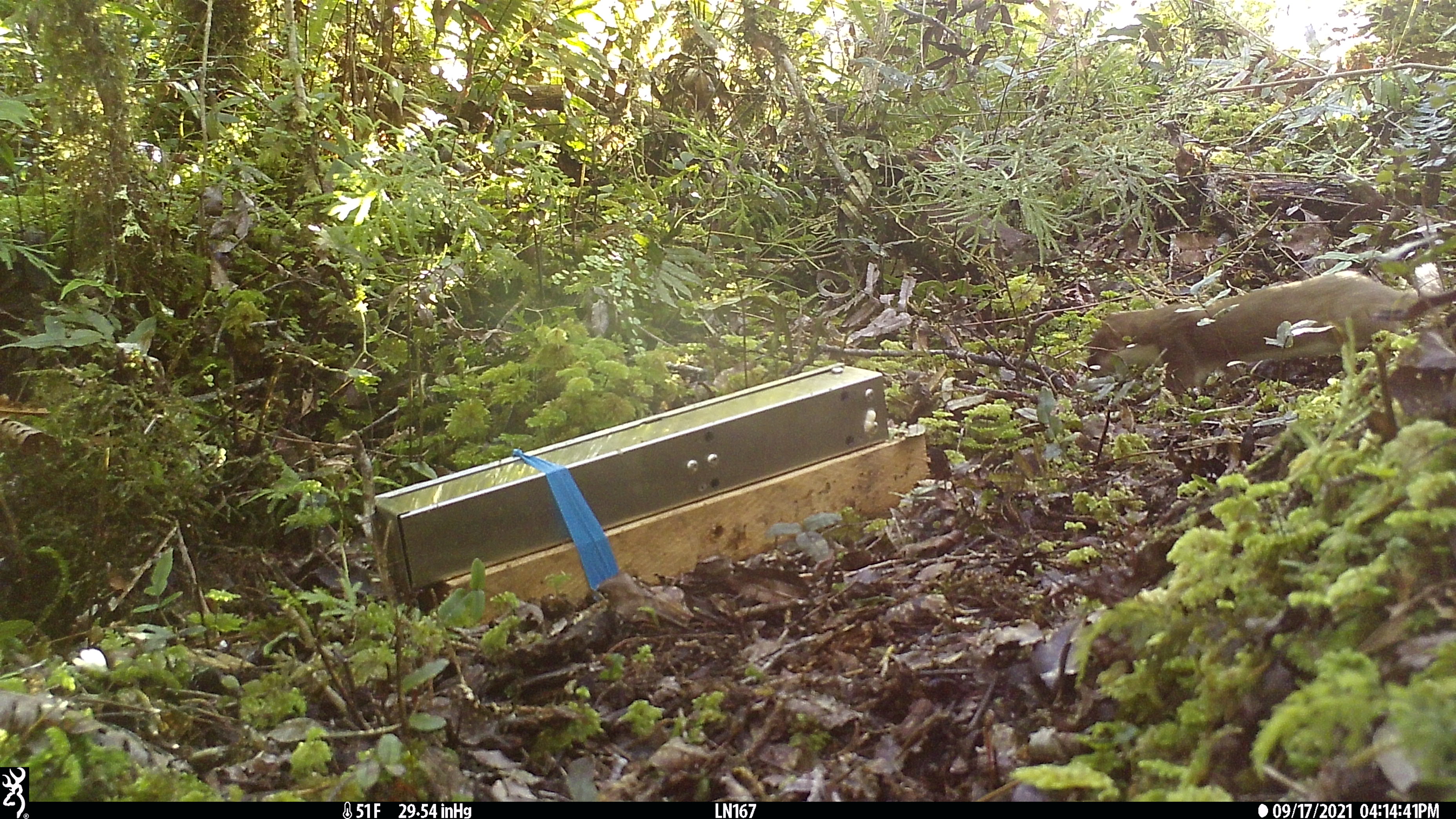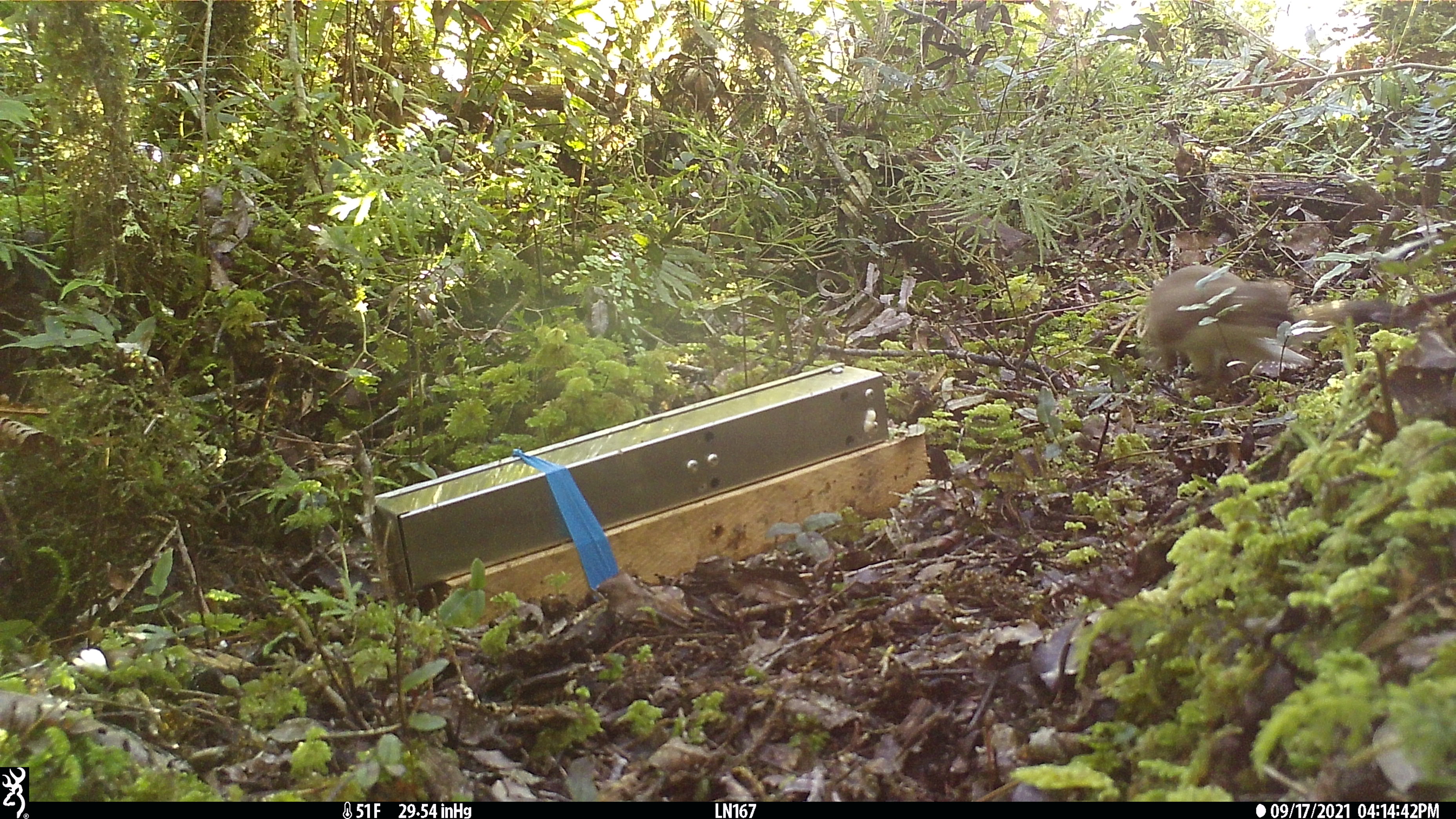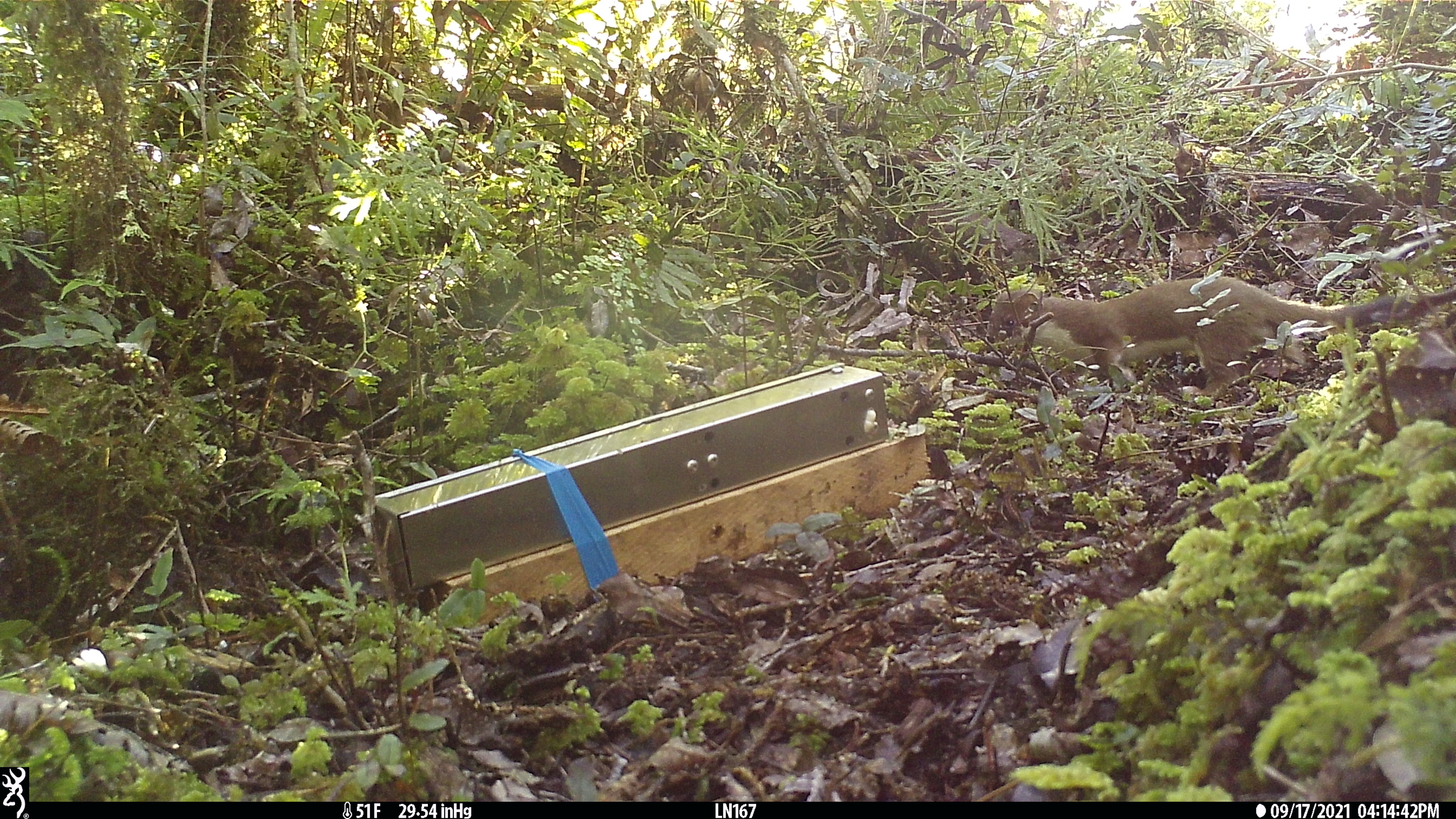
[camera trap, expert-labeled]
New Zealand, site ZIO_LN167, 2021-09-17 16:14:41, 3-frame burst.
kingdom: Animalia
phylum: Chordata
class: Mammalia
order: Carnivora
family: Mustelidae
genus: Mustela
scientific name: Mustela erminea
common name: stoat